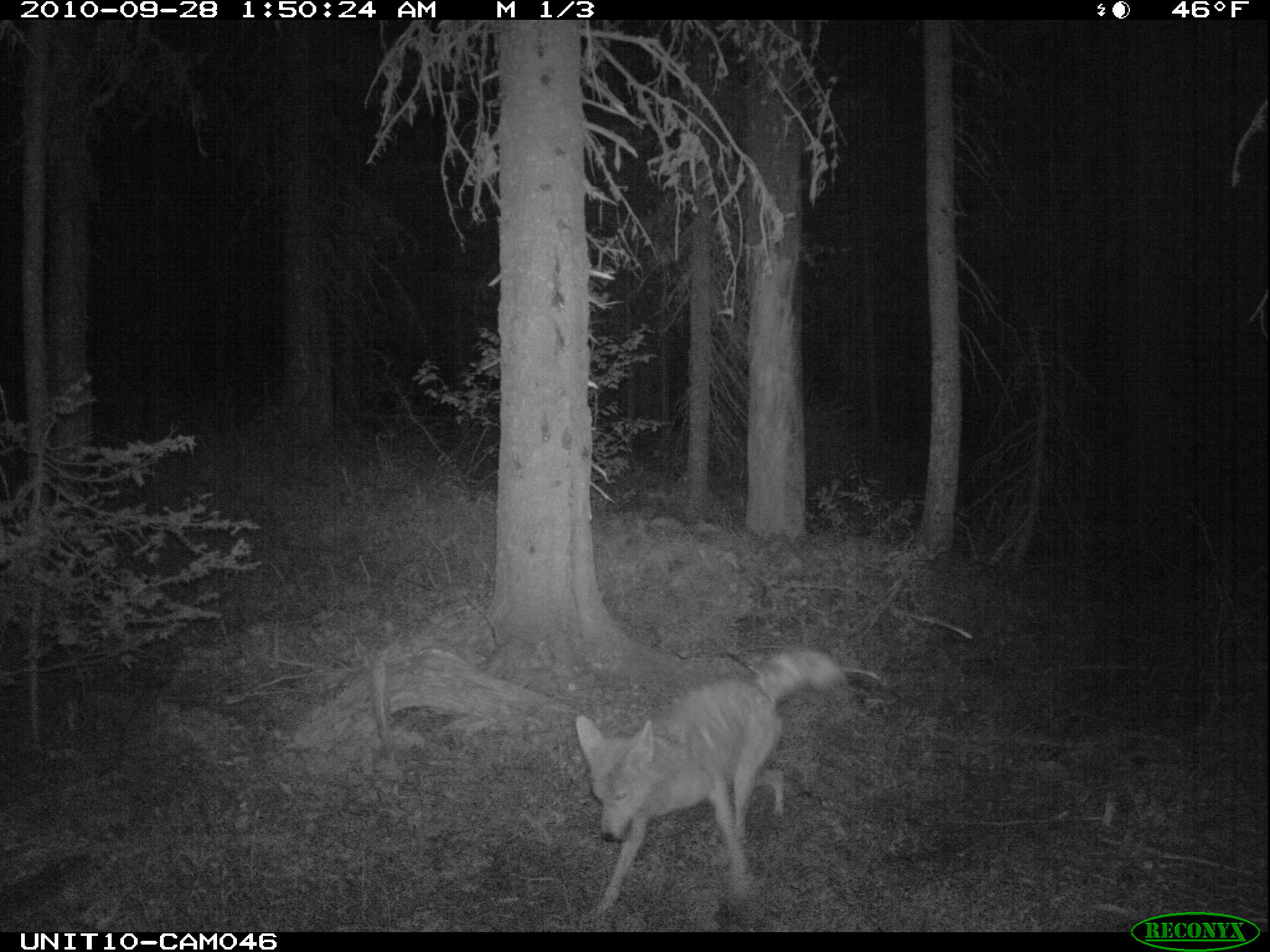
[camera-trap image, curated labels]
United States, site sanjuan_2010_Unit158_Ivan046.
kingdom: Animalia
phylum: Chordata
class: Mammalia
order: Carnivora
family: Canidae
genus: Canis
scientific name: Canis latrans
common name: coyote